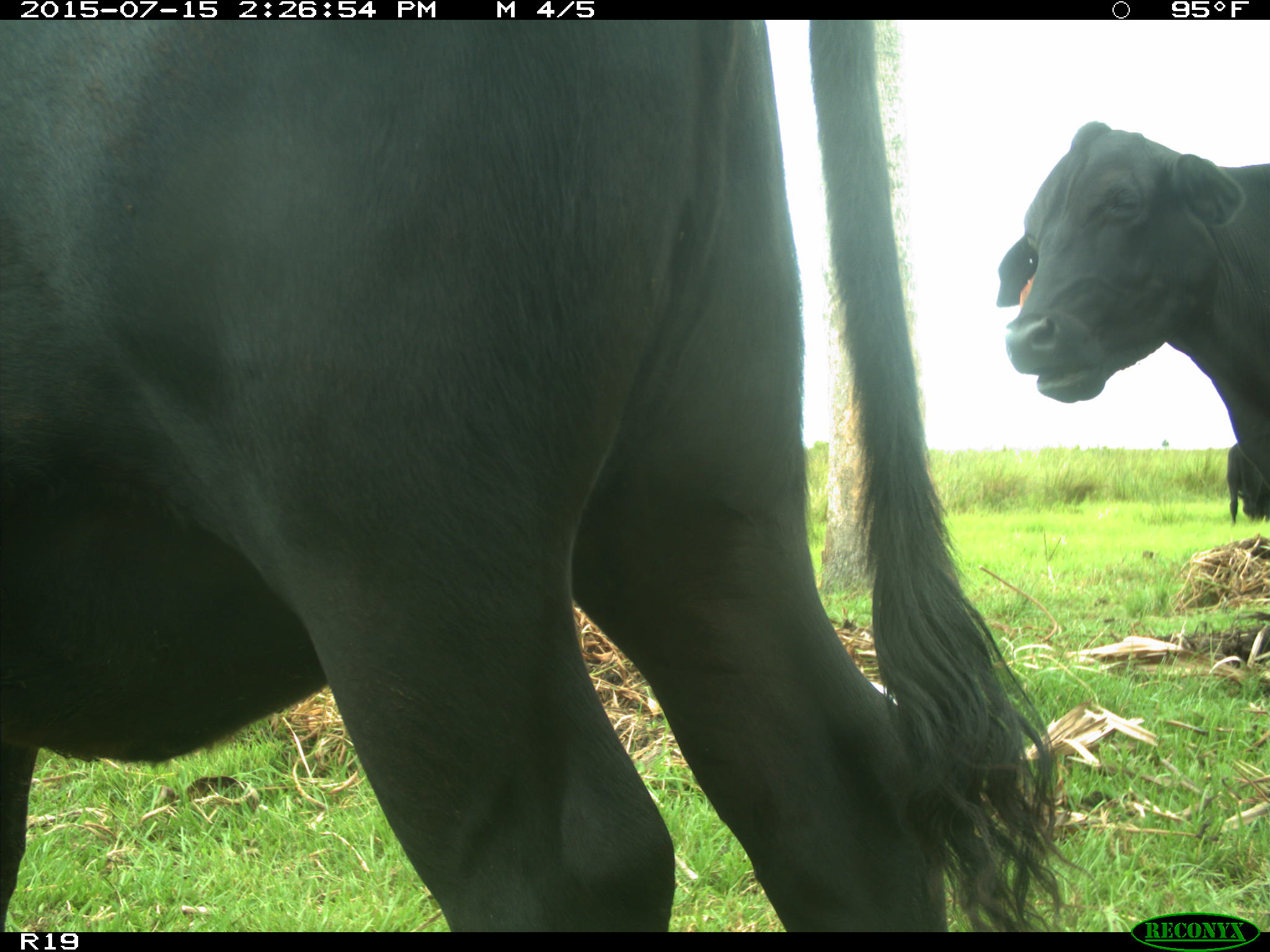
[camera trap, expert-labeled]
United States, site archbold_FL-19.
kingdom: Animalia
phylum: Chordata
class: Mammalia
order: Artiodactyla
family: Bovidae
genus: Bos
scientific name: Bos taurus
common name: domestic cow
Bos taurus (domestic cow).